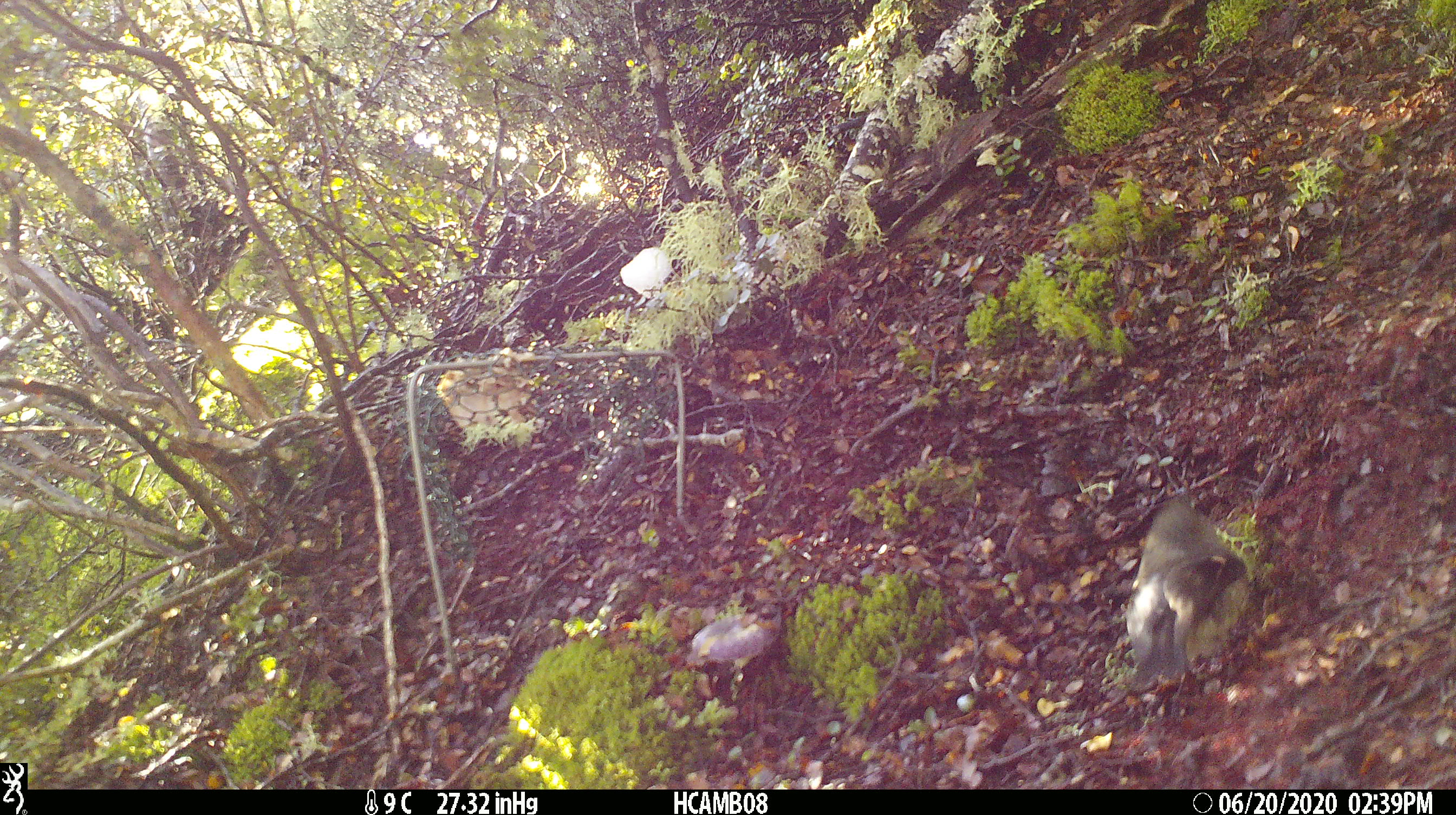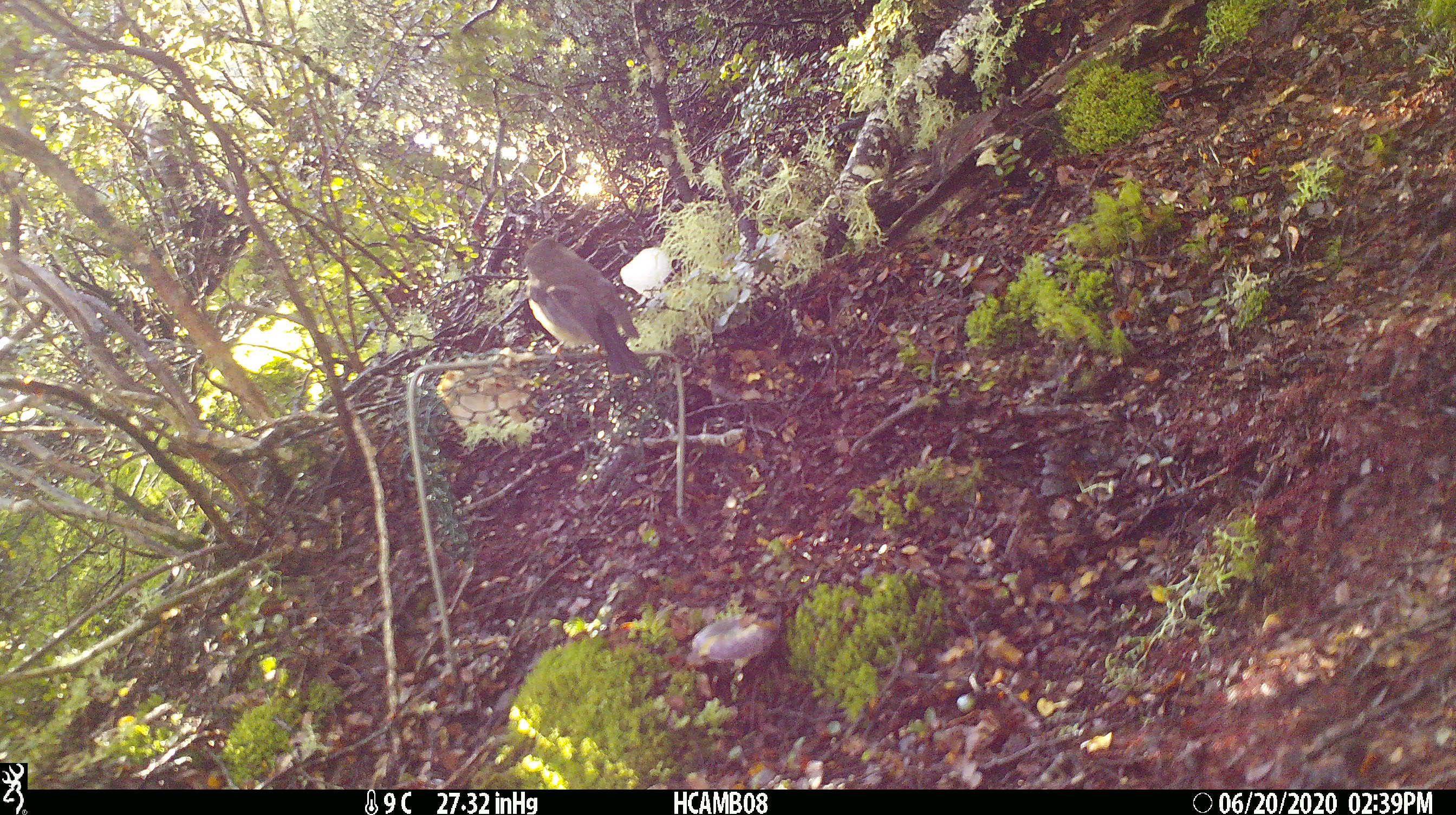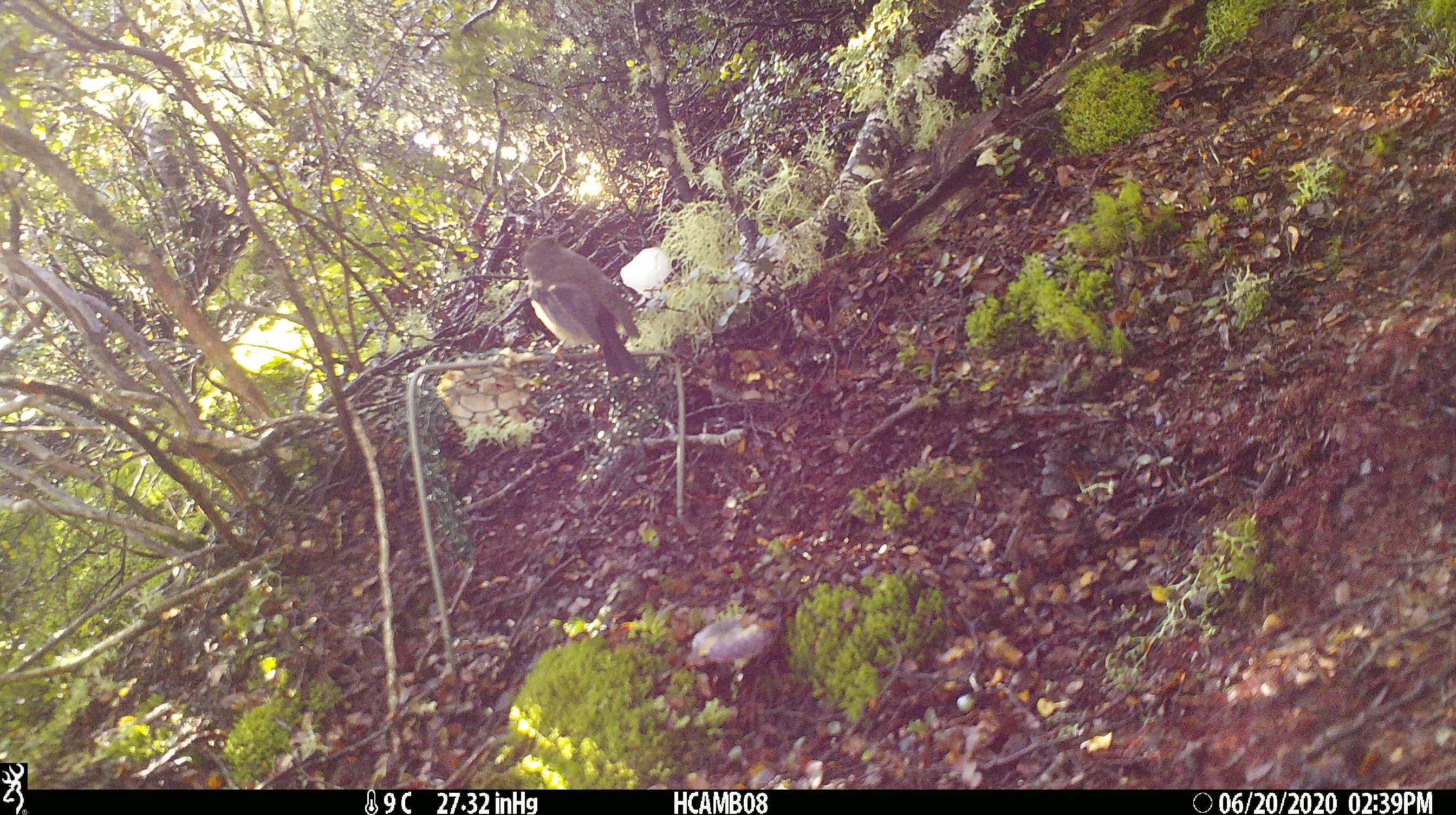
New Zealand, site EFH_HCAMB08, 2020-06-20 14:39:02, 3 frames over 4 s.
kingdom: Animalia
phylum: Chordata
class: Aves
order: Passeriformes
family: Petroicidae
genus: Petroica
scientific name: Petroica macrocephala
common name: tomtit